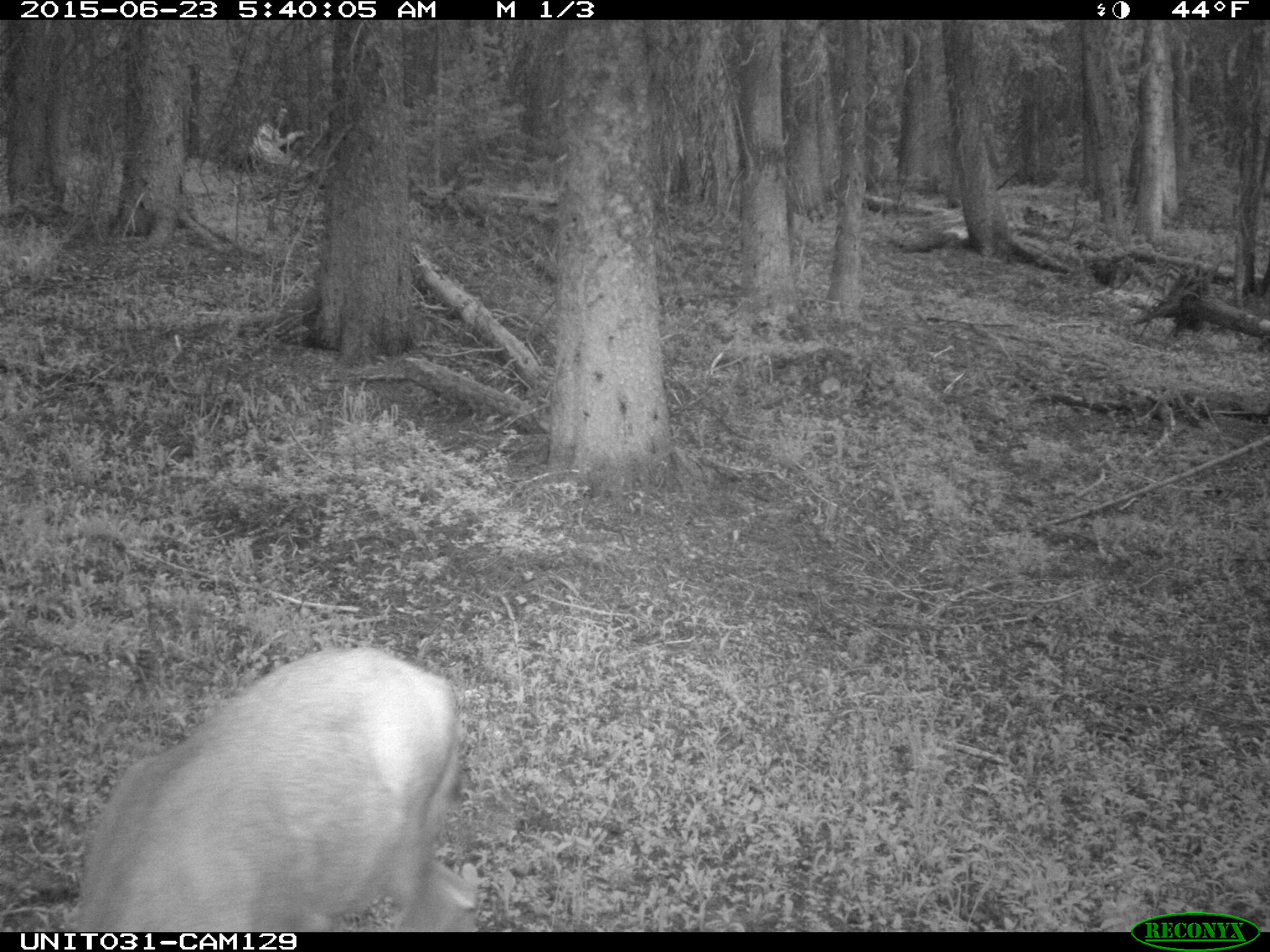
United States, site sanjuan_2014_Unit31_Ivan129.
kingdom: Animalia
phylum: Chordata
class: Mammalia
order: Artiodactyla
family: Cervidae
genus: Odocoileus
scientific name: Odocoileus hemionus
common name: mule deer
Odocoileus hemionus (mule deer).